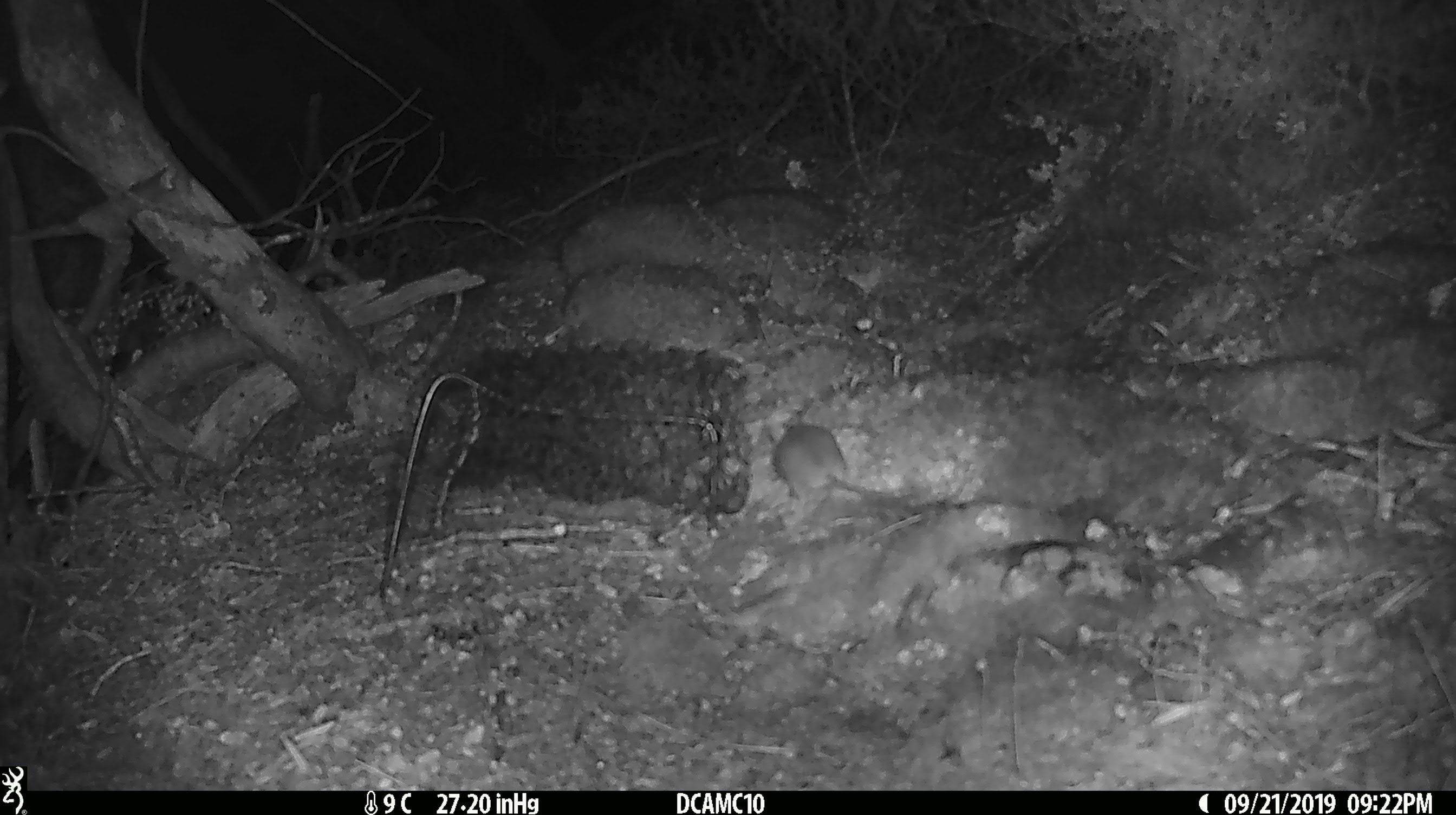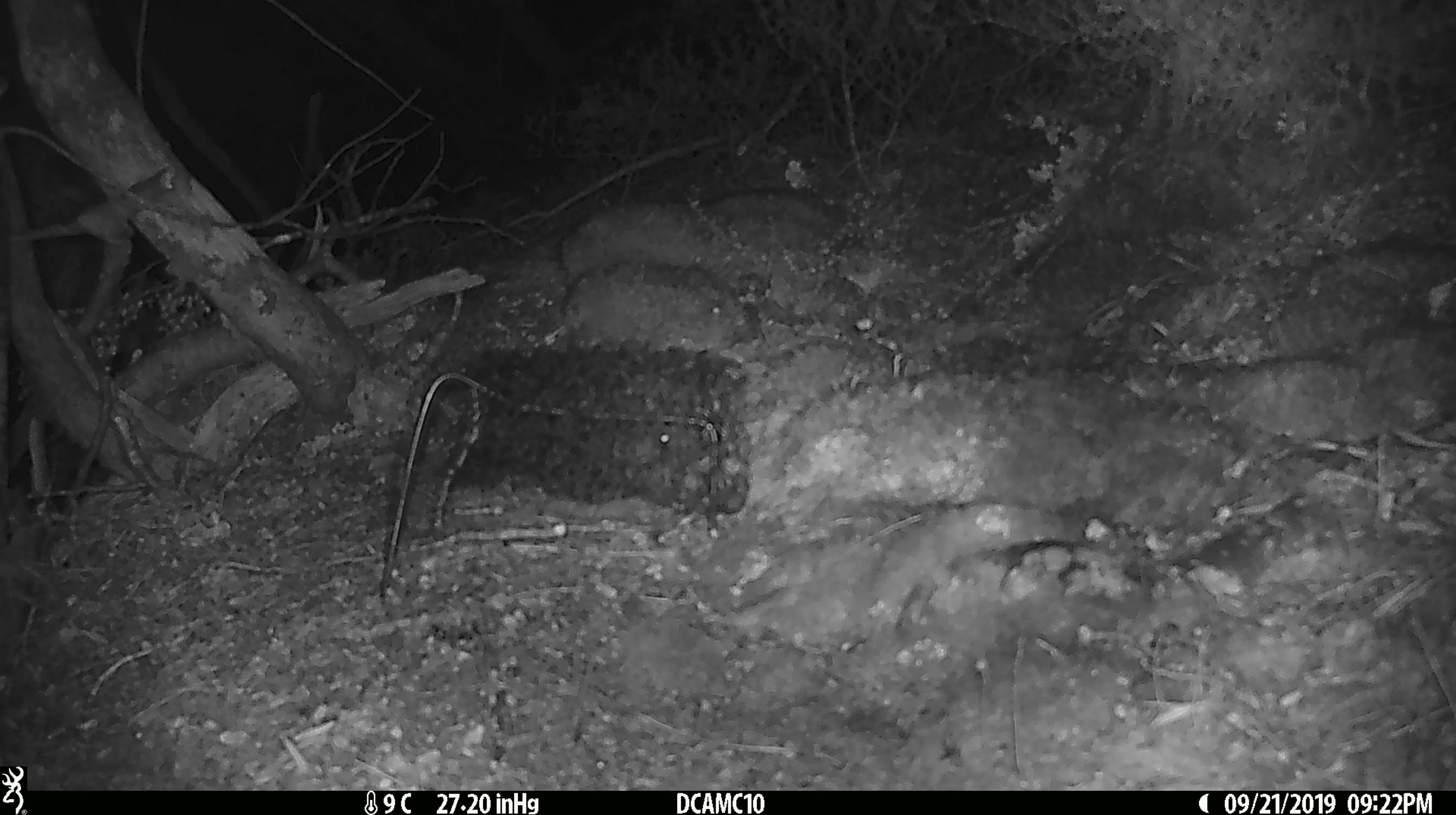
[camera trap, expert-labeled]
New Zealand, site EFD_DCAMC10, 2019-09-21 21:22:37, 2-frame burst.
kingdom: Animalia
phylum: Chordata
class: Mammalia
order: Rodentia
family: Muridae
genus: Mus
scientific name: Mus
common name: mouse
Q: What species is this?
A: Mouse (Mus).